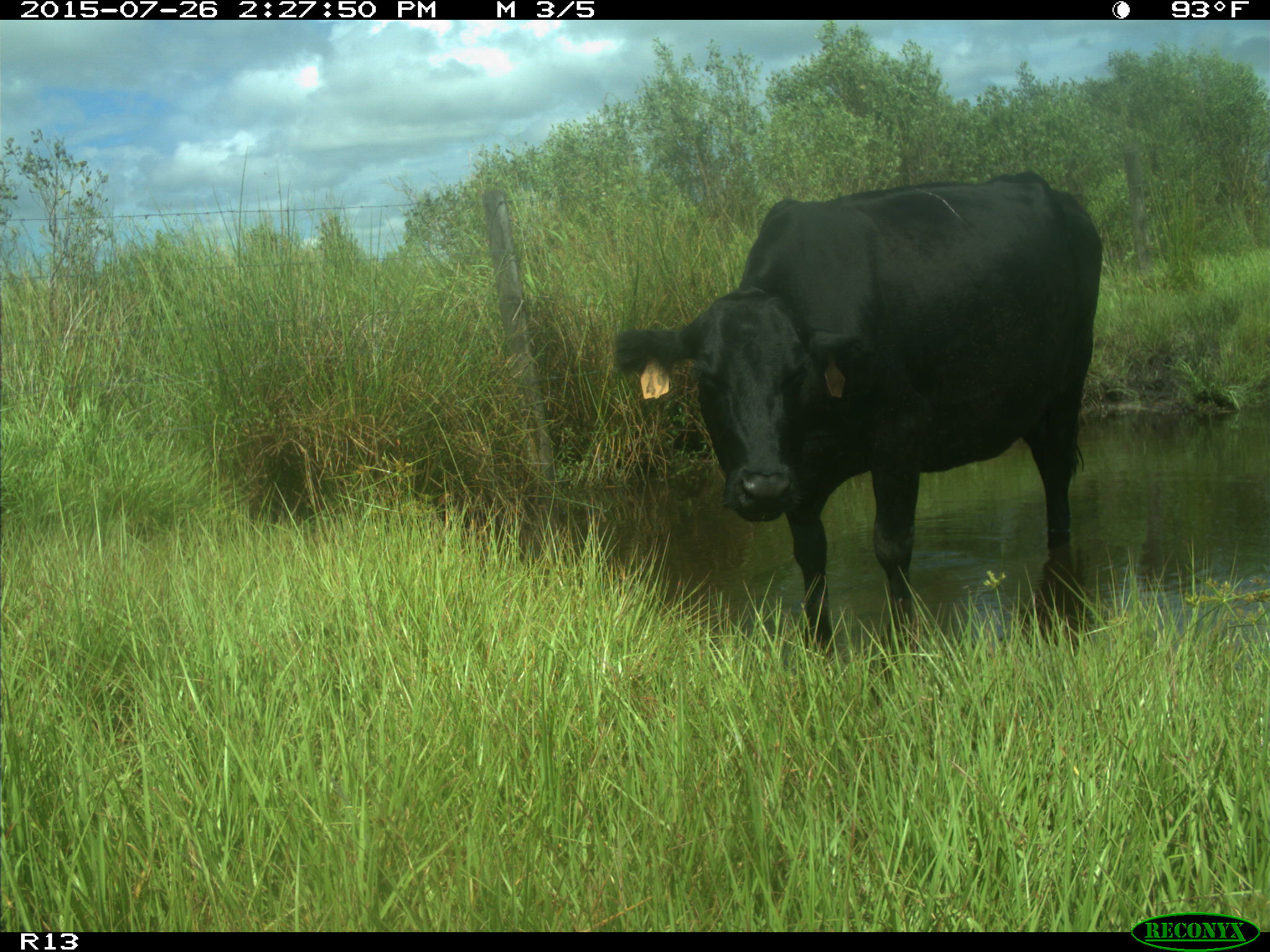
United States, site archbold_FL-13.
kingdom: Animalia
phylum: Chordata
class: Mammalia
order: Artiodactyla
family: Bovidae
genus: Bos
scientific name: Bos taurus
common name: domestic cow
Bos taurus (domestic cow).